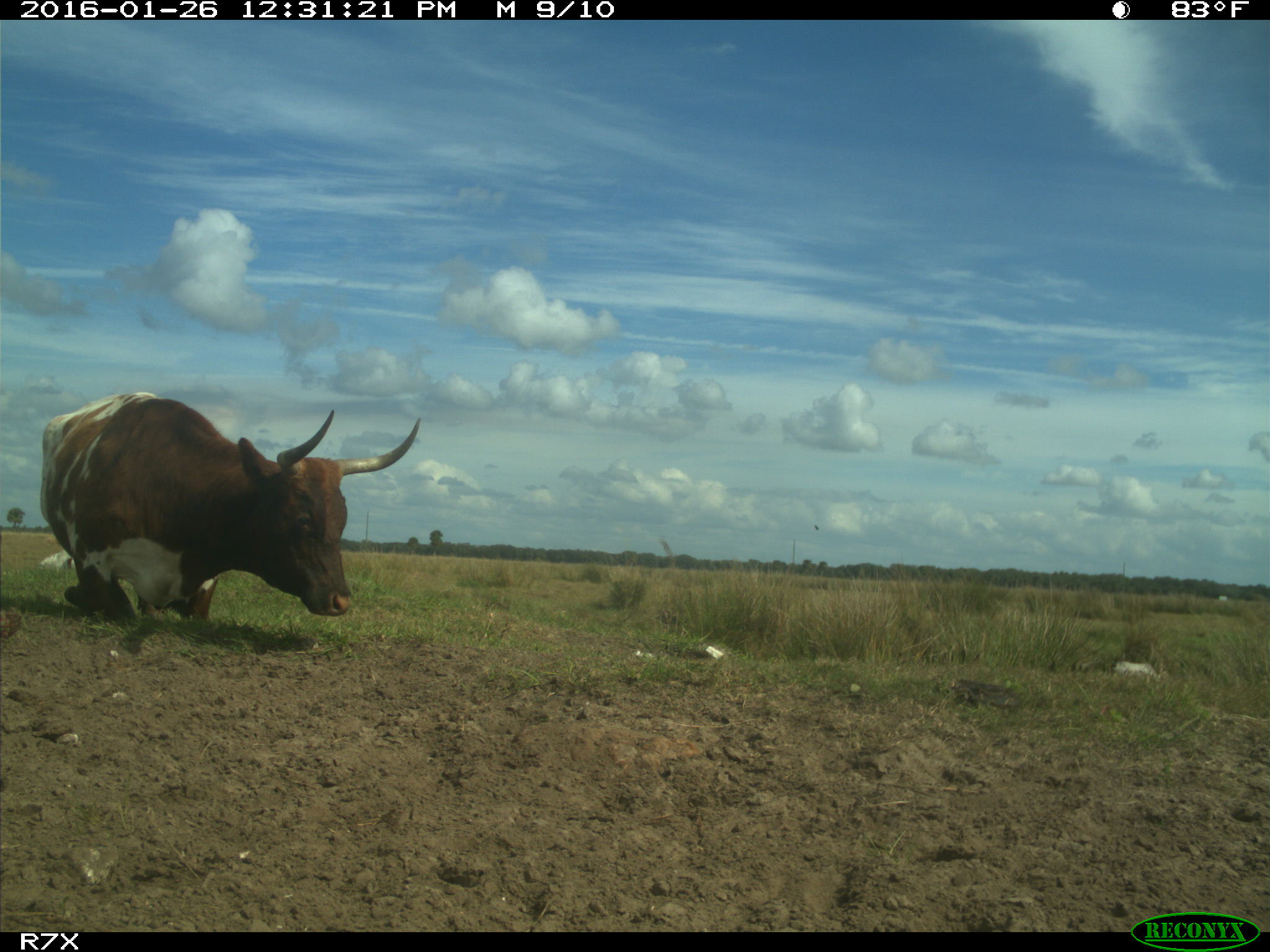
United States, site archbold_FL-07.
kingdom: Animalia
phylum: Chordata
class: Mammalia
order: Artiodactyla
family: Bovidae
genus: Bos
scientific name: Bos taurus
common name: domestic cow